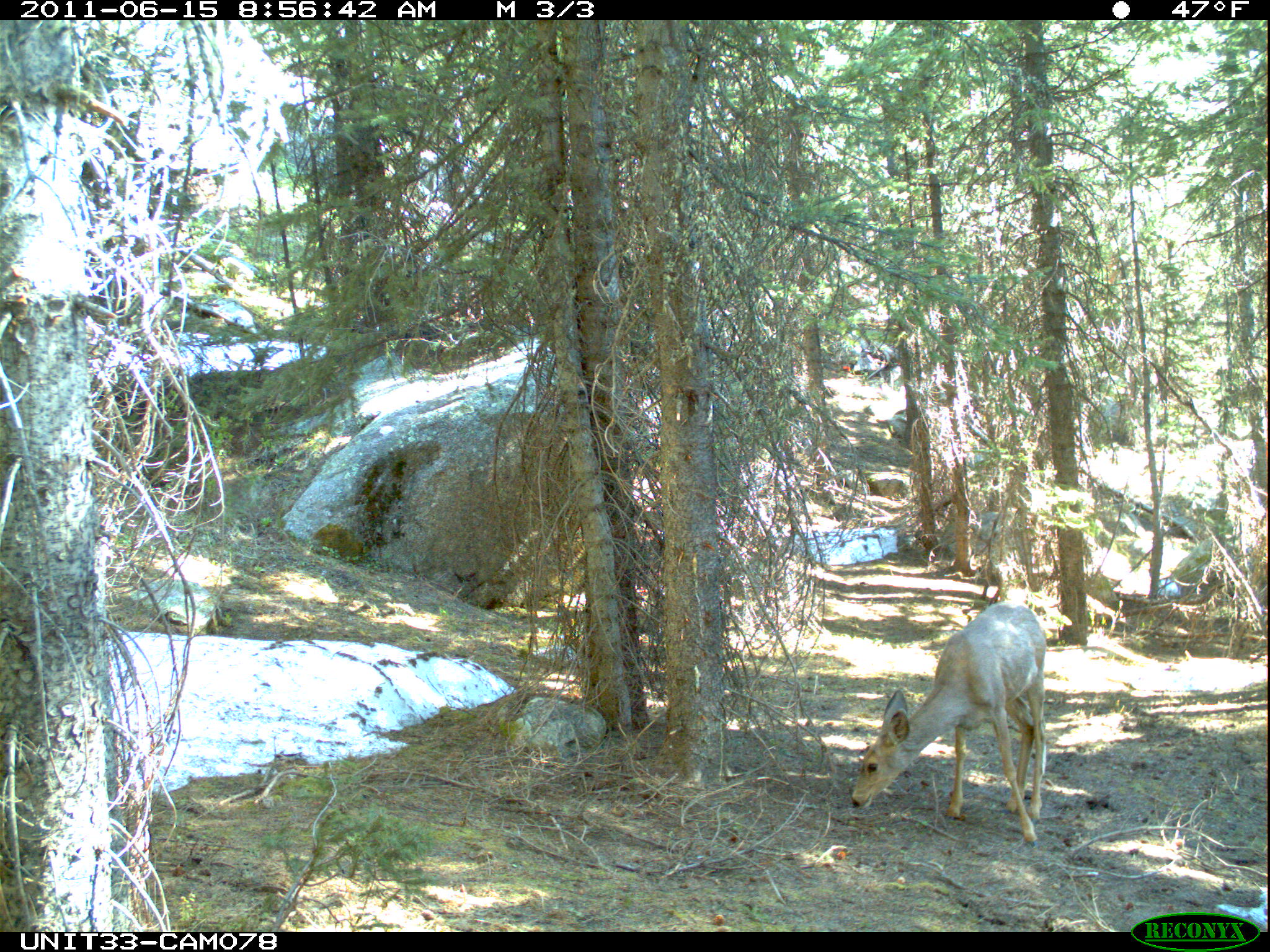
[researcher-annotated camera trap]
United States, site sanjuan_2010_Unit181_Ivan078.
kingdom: Animalia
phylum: Chordata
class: Mammalia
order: Artiodactyla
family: Cervidae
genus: Odocoileus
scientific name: Odocoileus hemionus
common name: mule deer